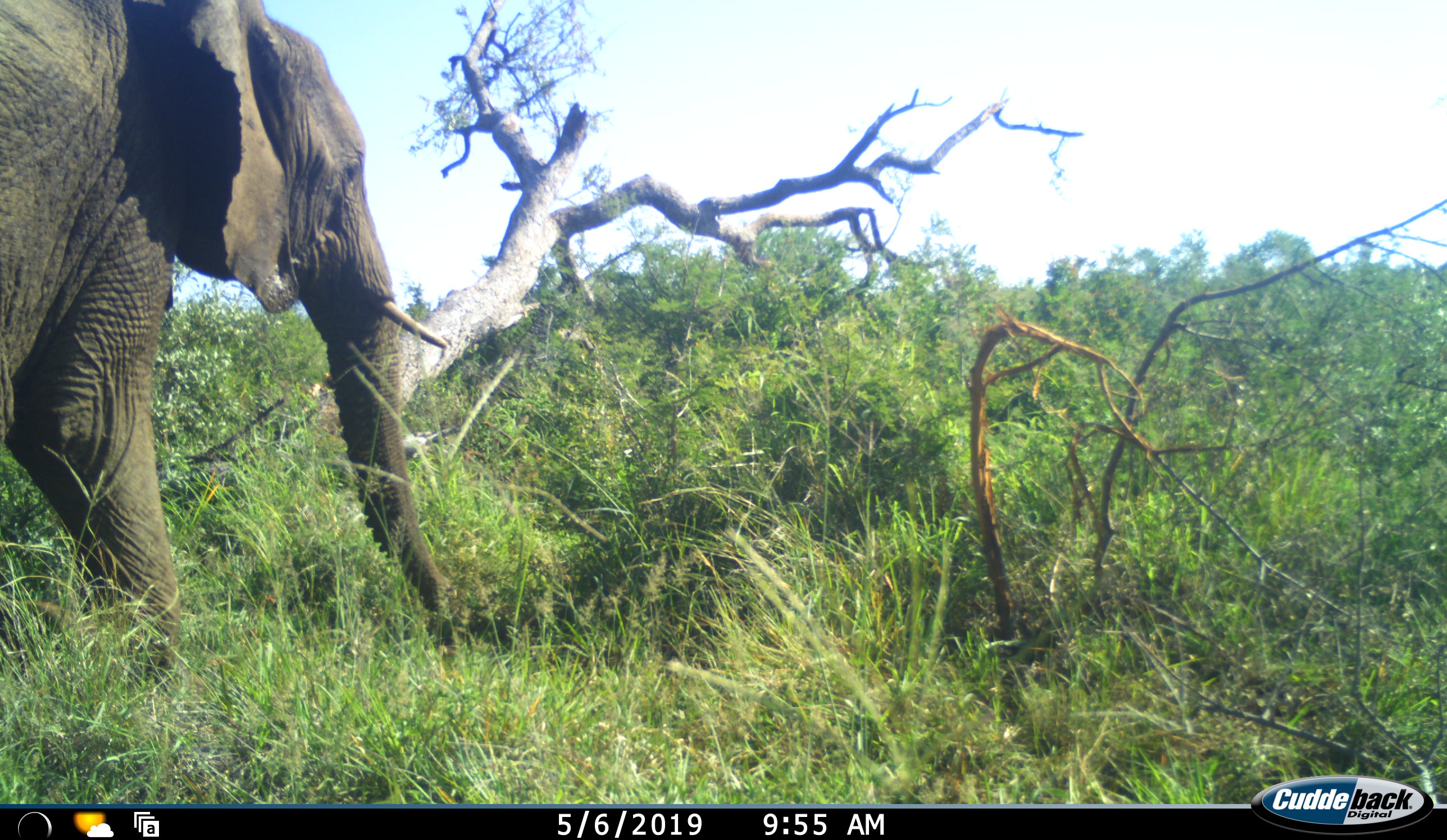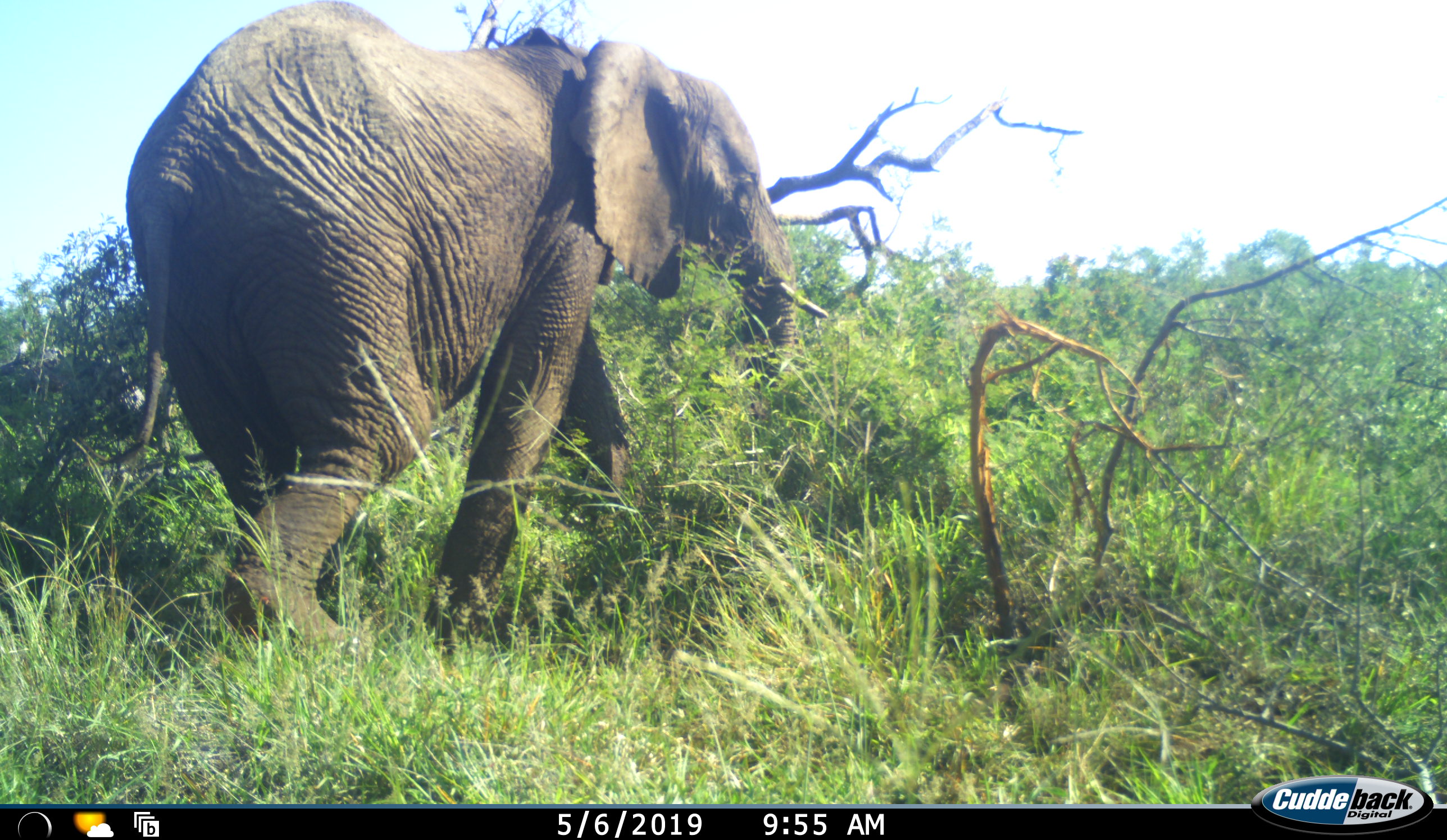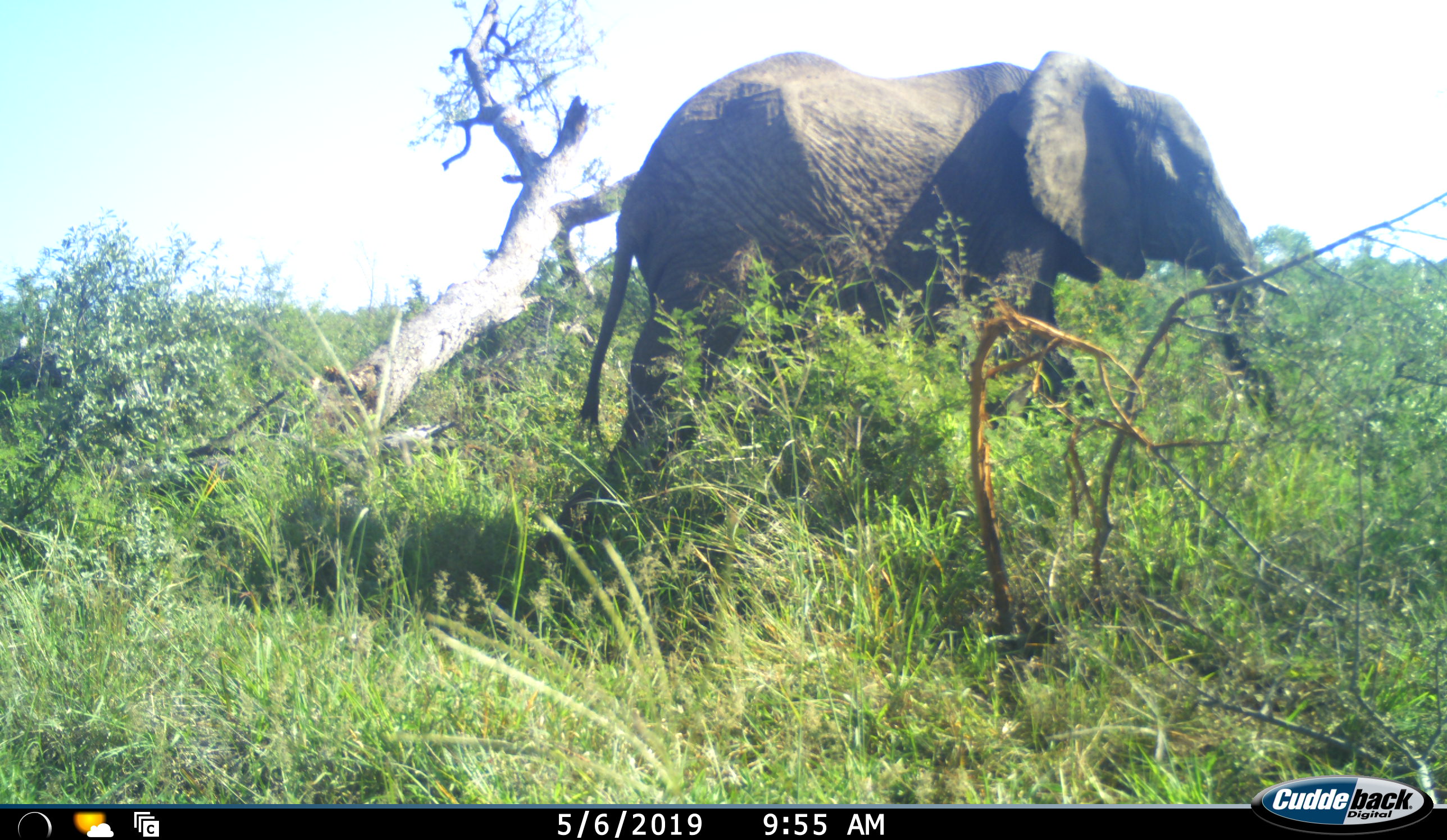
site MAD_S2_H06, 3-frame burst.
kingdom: Animalia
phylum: Chordata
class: Mammalia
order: Proboscidea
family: Elephantidae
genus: Loxodonta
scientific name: Loxodonta africana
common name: african bush elephant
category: elephant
Elephant (african bush elephant) (Loxodonta africana), count 1. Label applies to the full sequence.